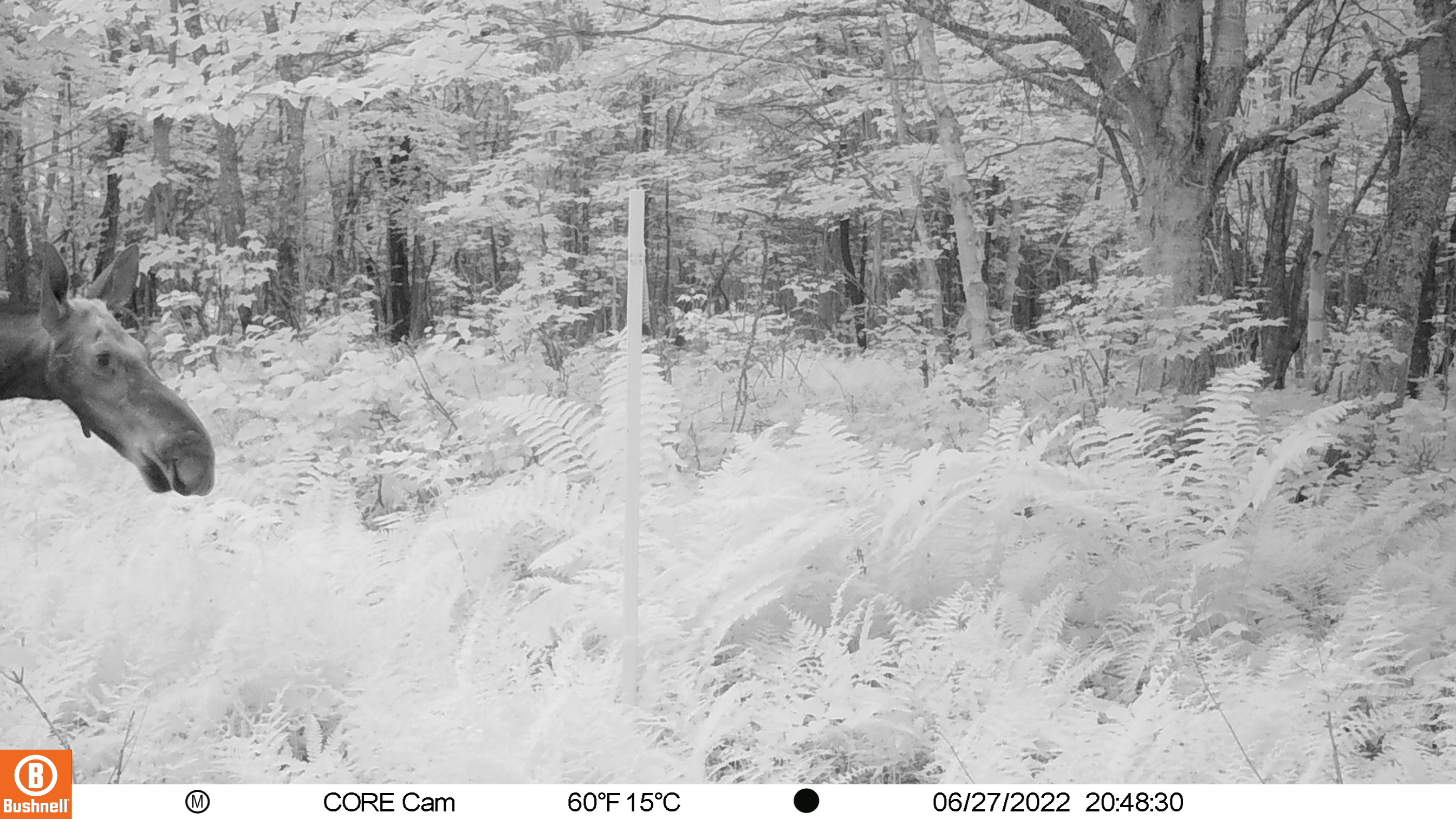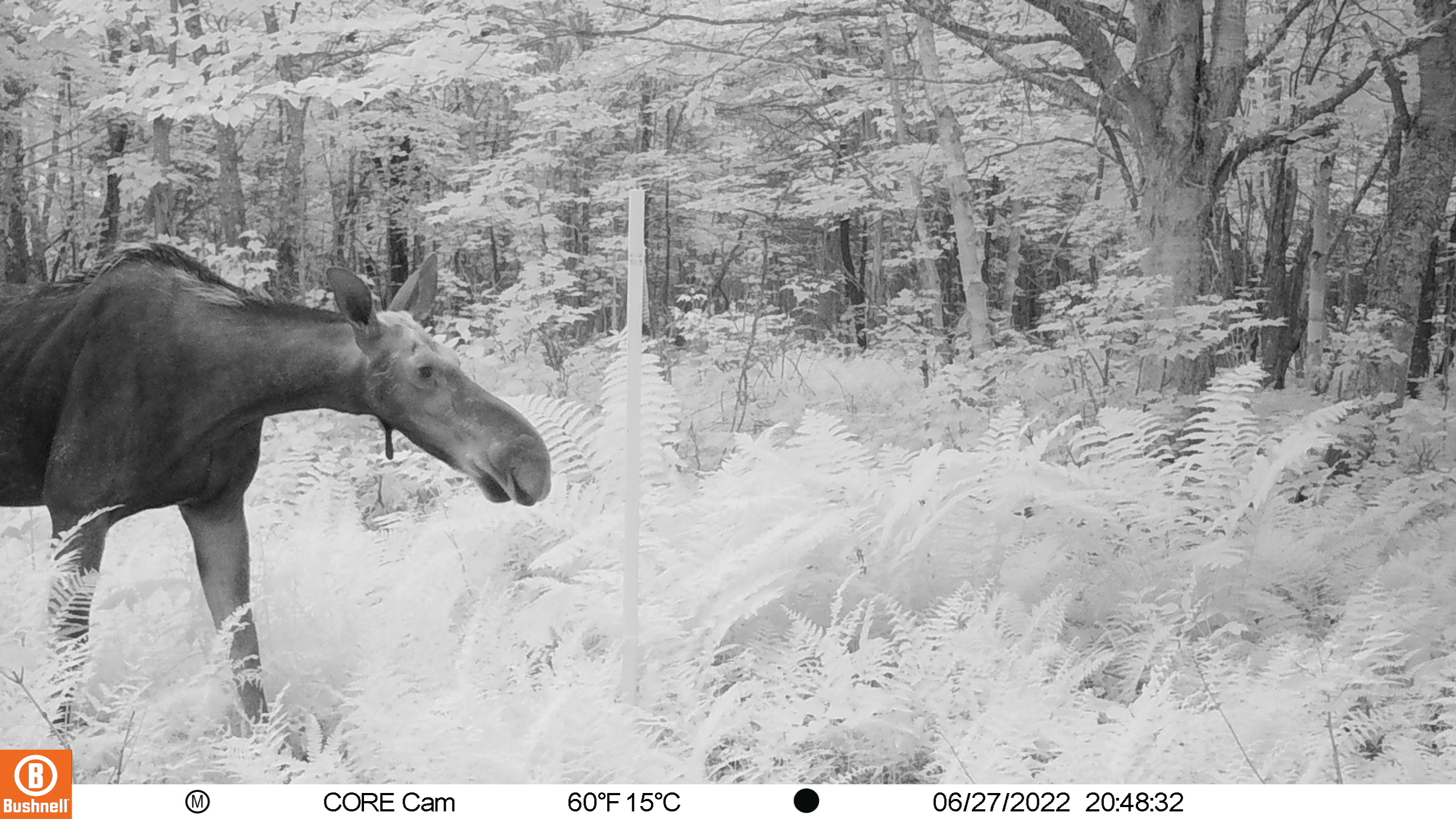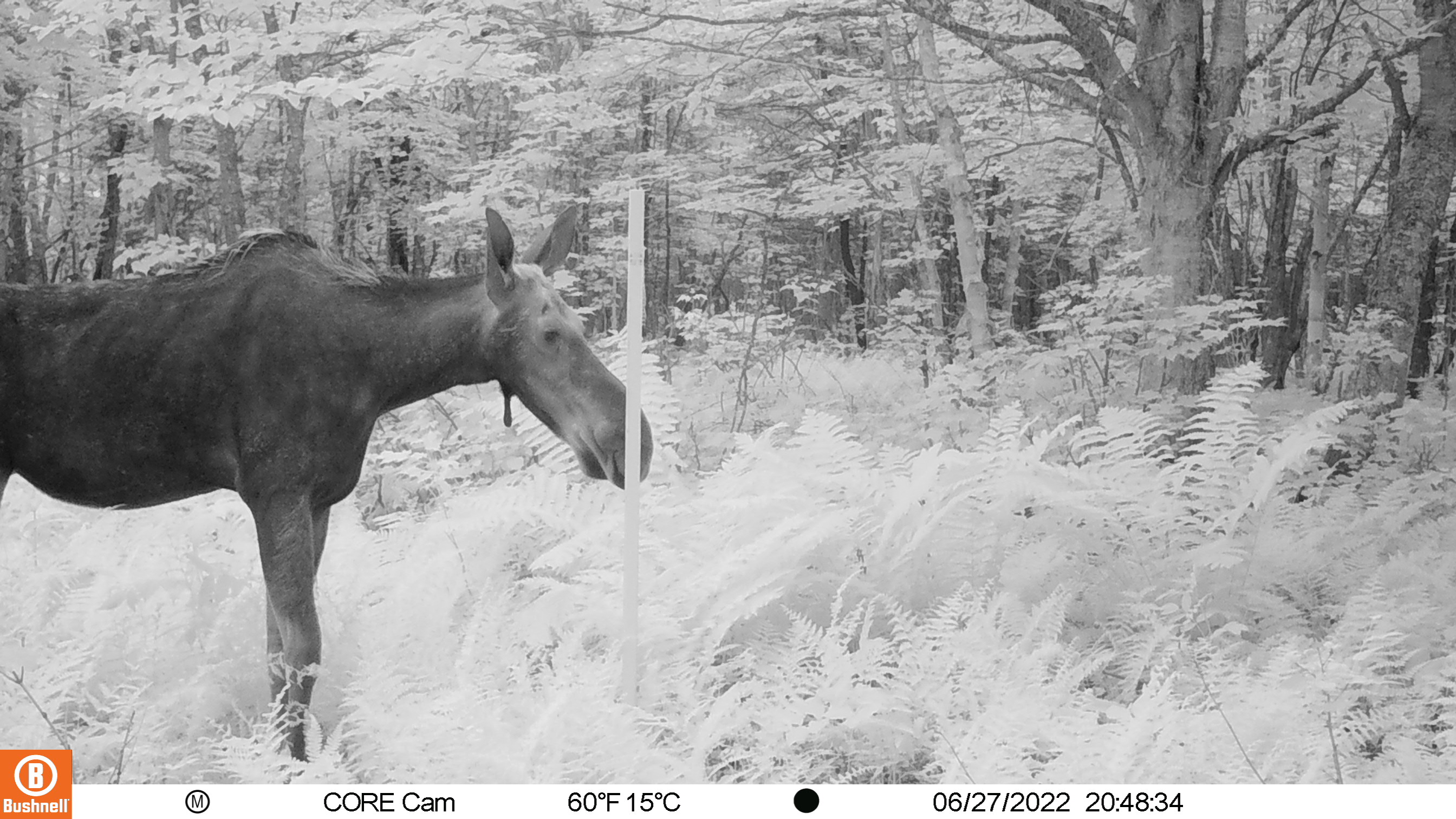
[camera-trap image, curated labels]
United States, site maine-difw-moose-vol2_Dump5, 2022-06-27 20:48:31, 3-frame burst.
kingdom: Animalia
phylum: Chordata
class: Mammalia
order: Artiodactyla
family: Cervidae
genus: Alces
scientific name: Alces alces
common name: moose